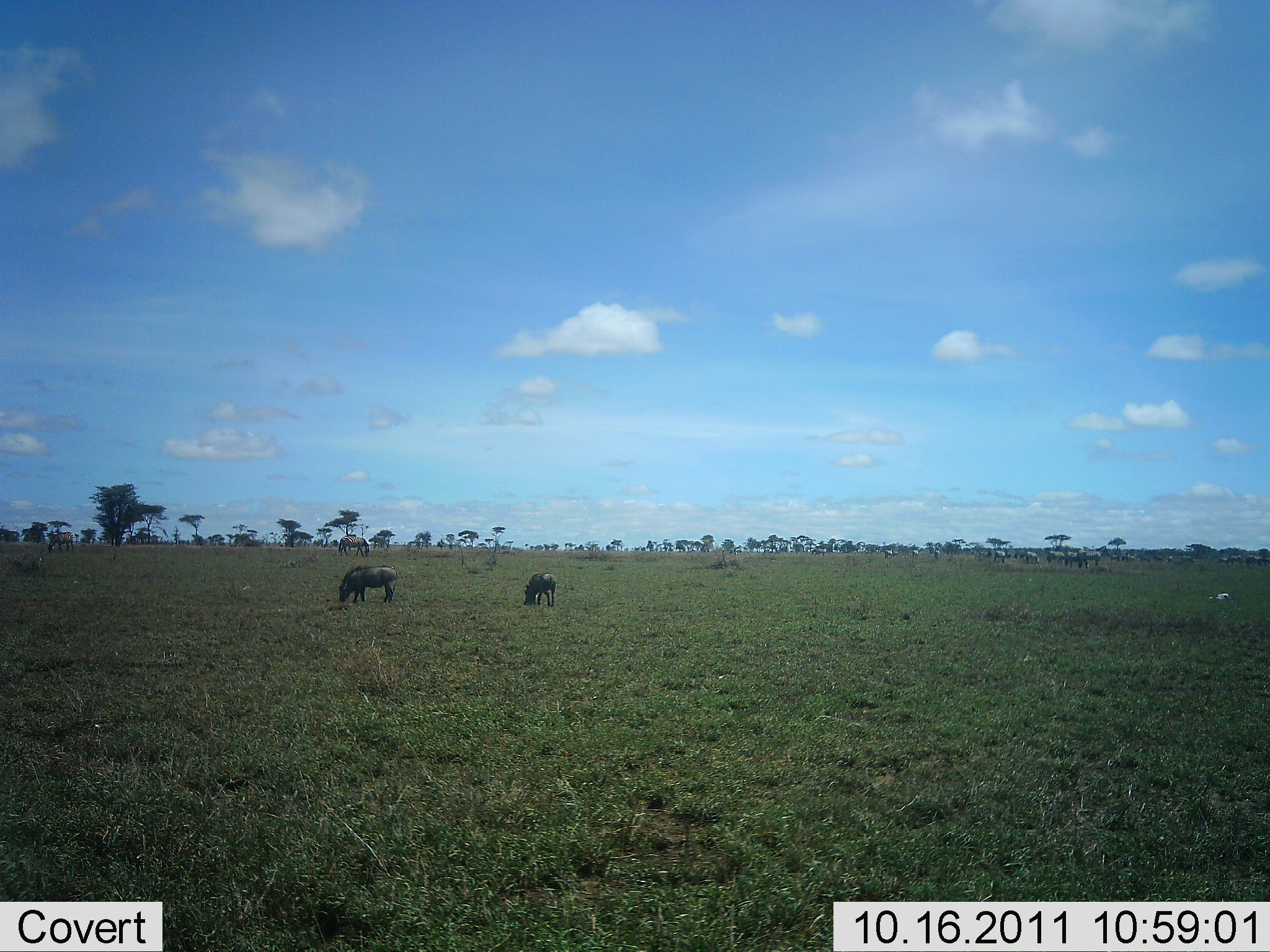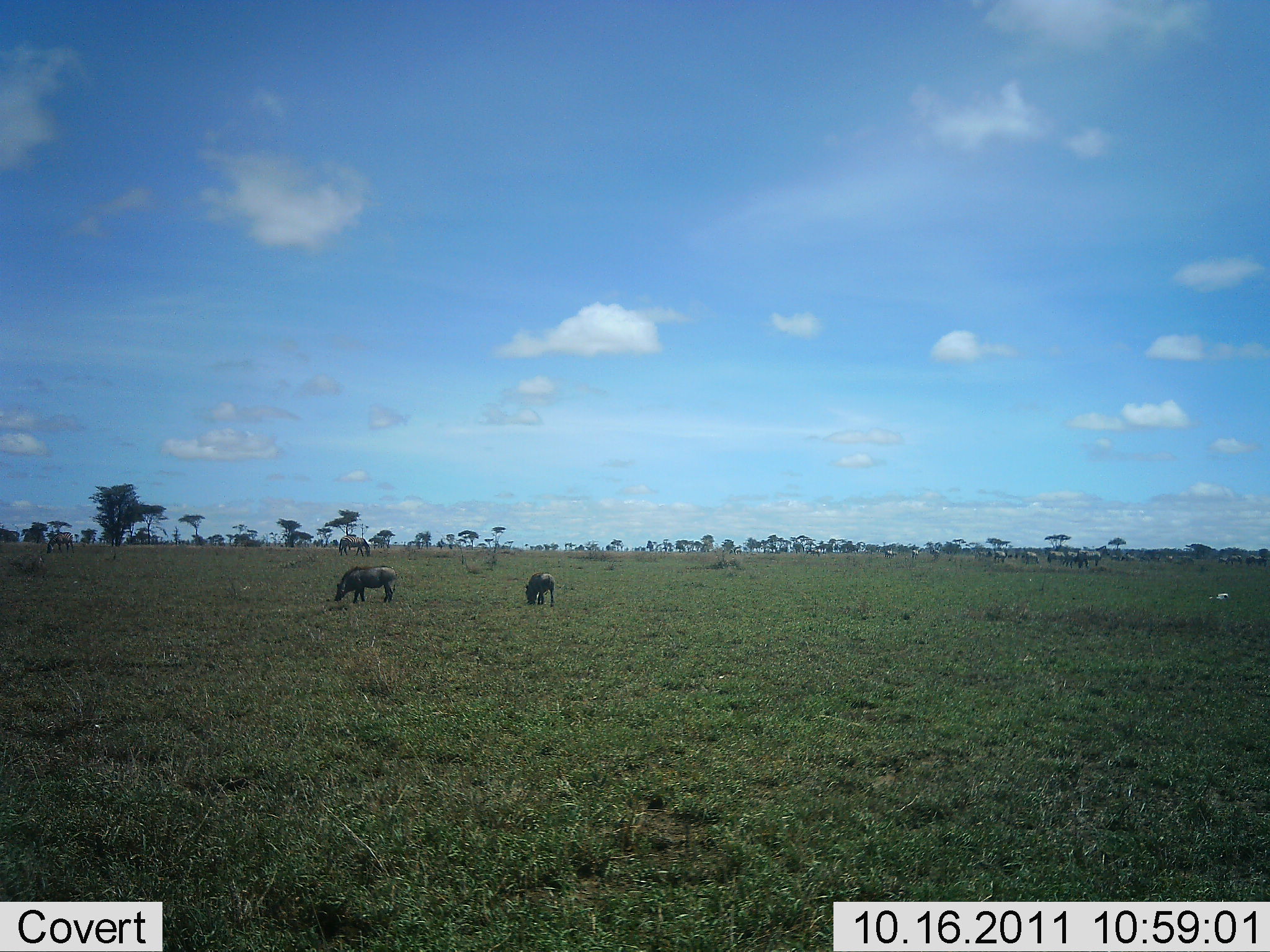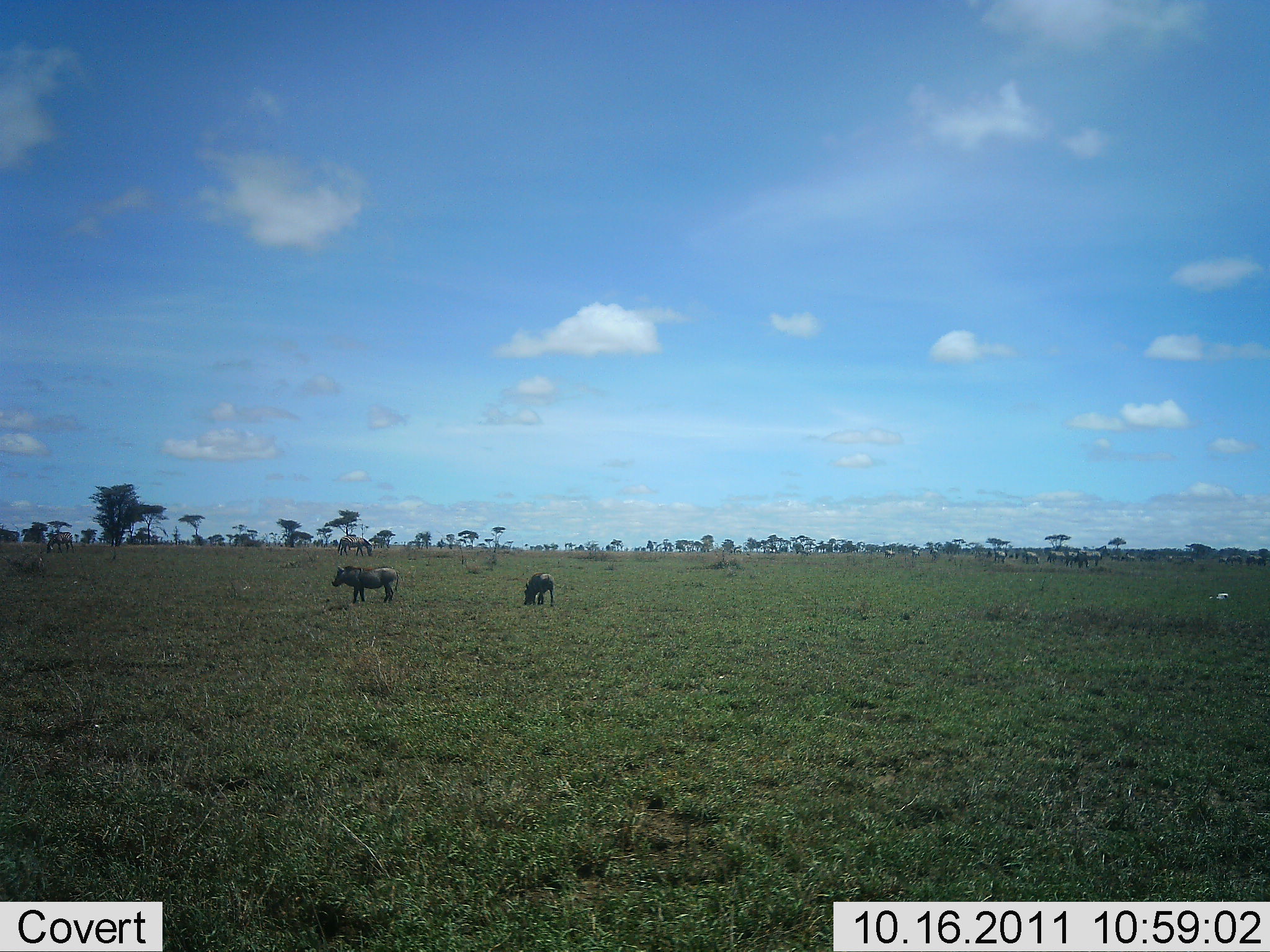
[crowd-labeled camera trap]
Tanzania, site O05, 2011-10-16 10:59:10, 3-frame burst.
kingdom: Animalia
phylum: Chordata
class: Mammalia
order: Artiodactyla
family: Suidae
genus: Phacochoerus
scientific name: Phacochoerus africanus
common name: warthog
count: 2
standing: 23%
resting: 0%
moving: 0%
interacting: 0%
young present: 0%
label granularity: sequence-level